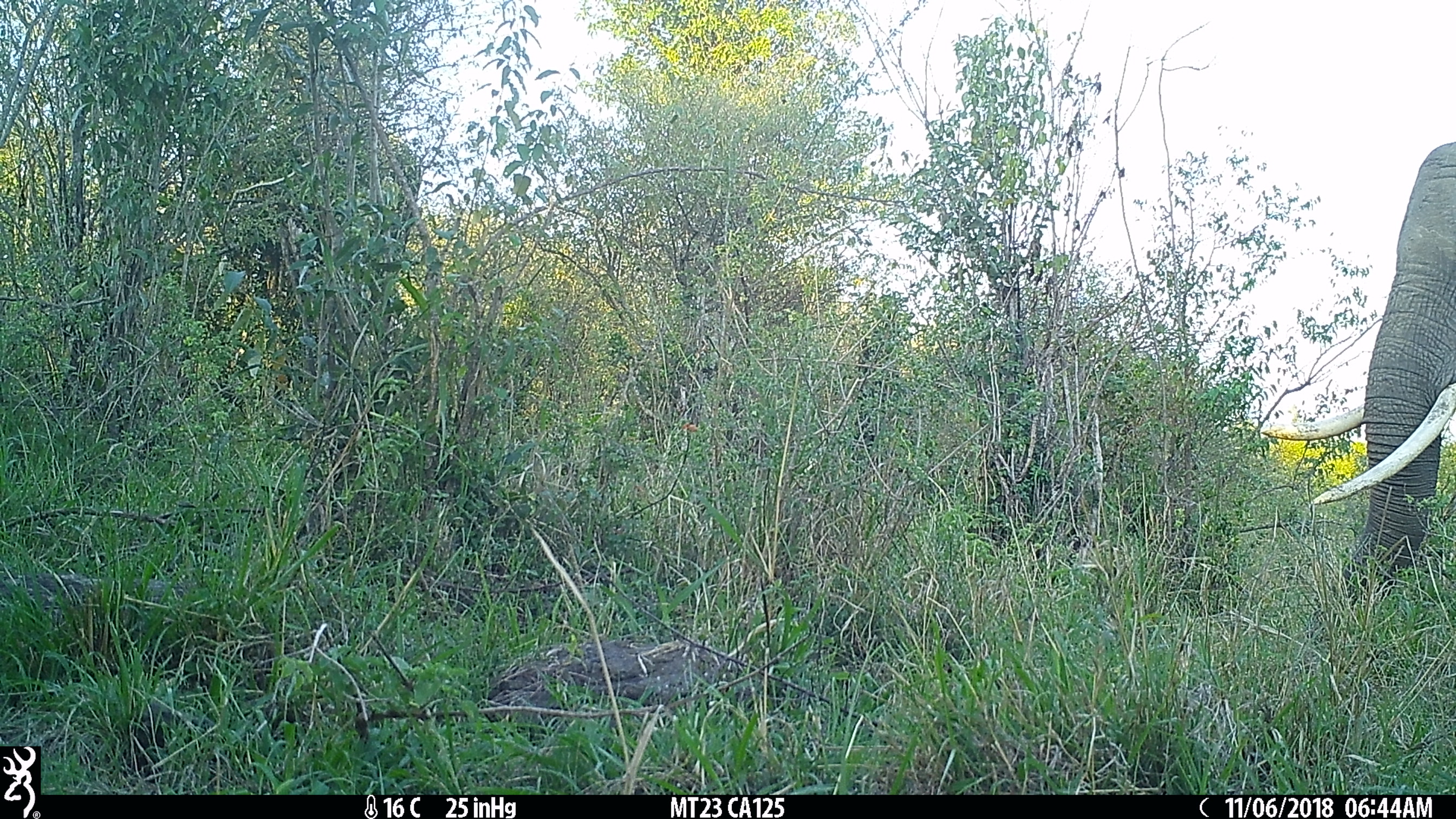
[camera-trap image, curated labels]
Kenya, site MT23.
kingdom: Animalia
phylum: Chordata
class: Mammalia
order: Proboscidea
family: Elephantidae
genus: Loxodonta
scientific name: Loxodonta africana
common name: elephant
Elephant (Loxodonta africana).